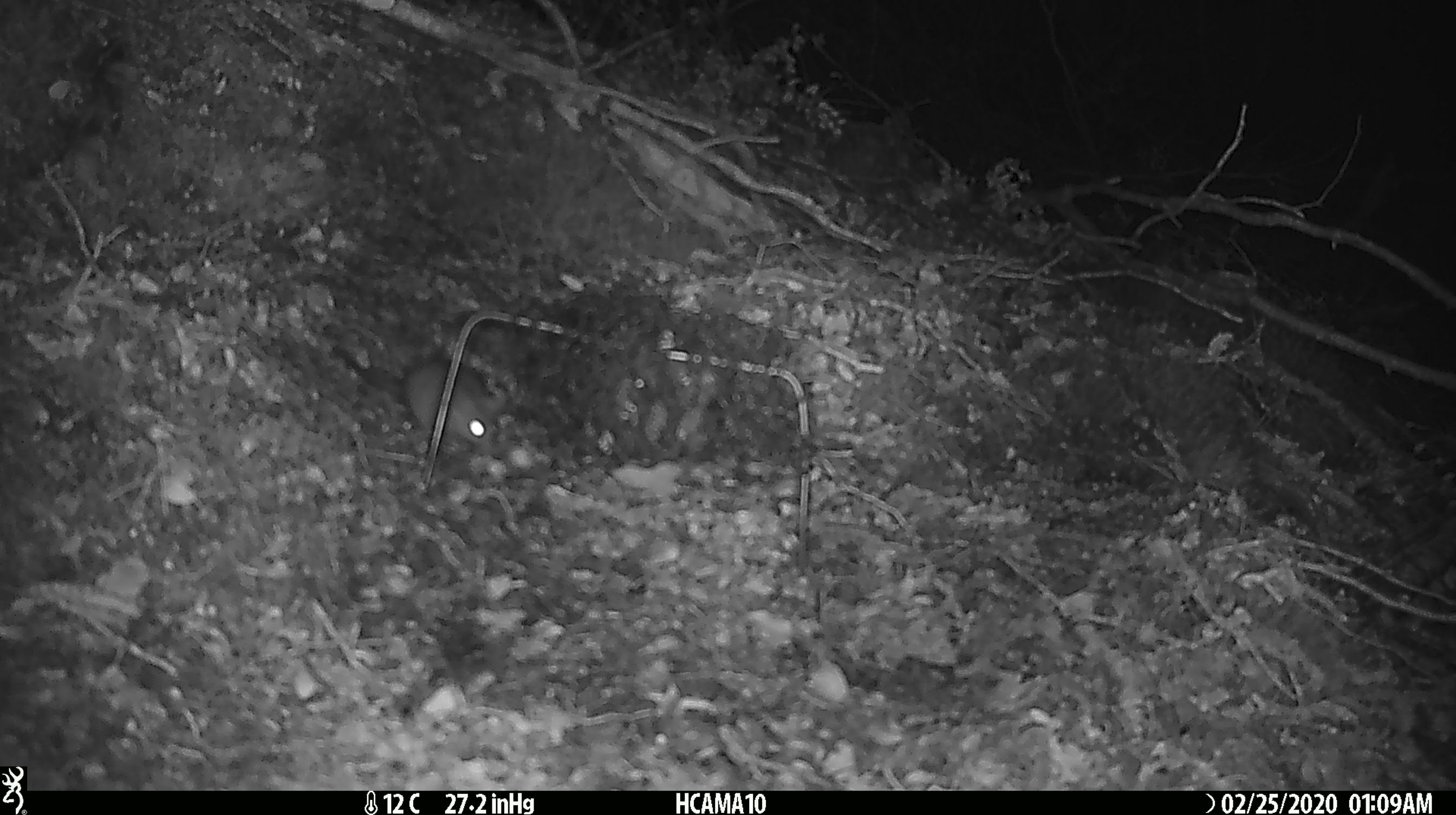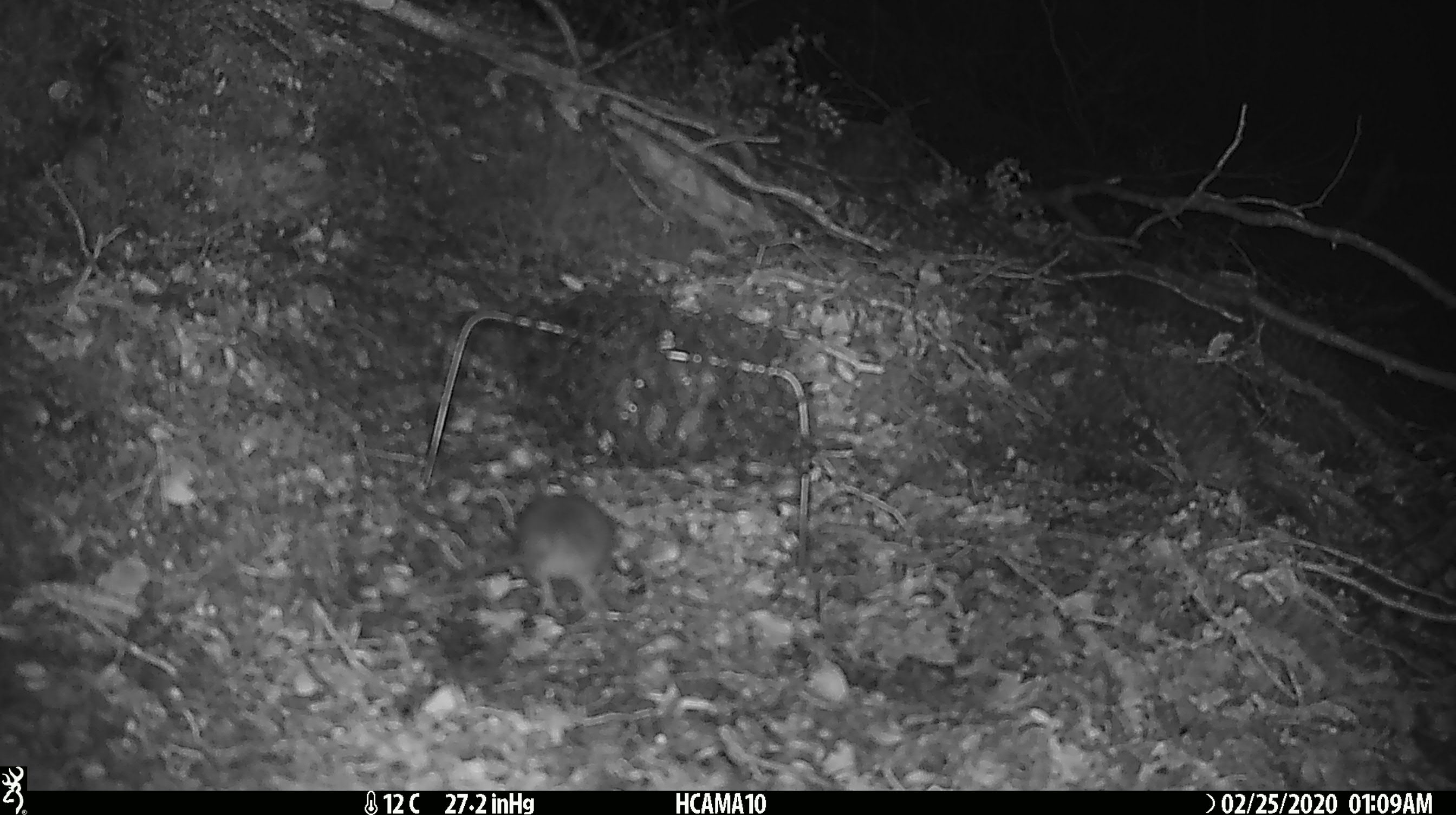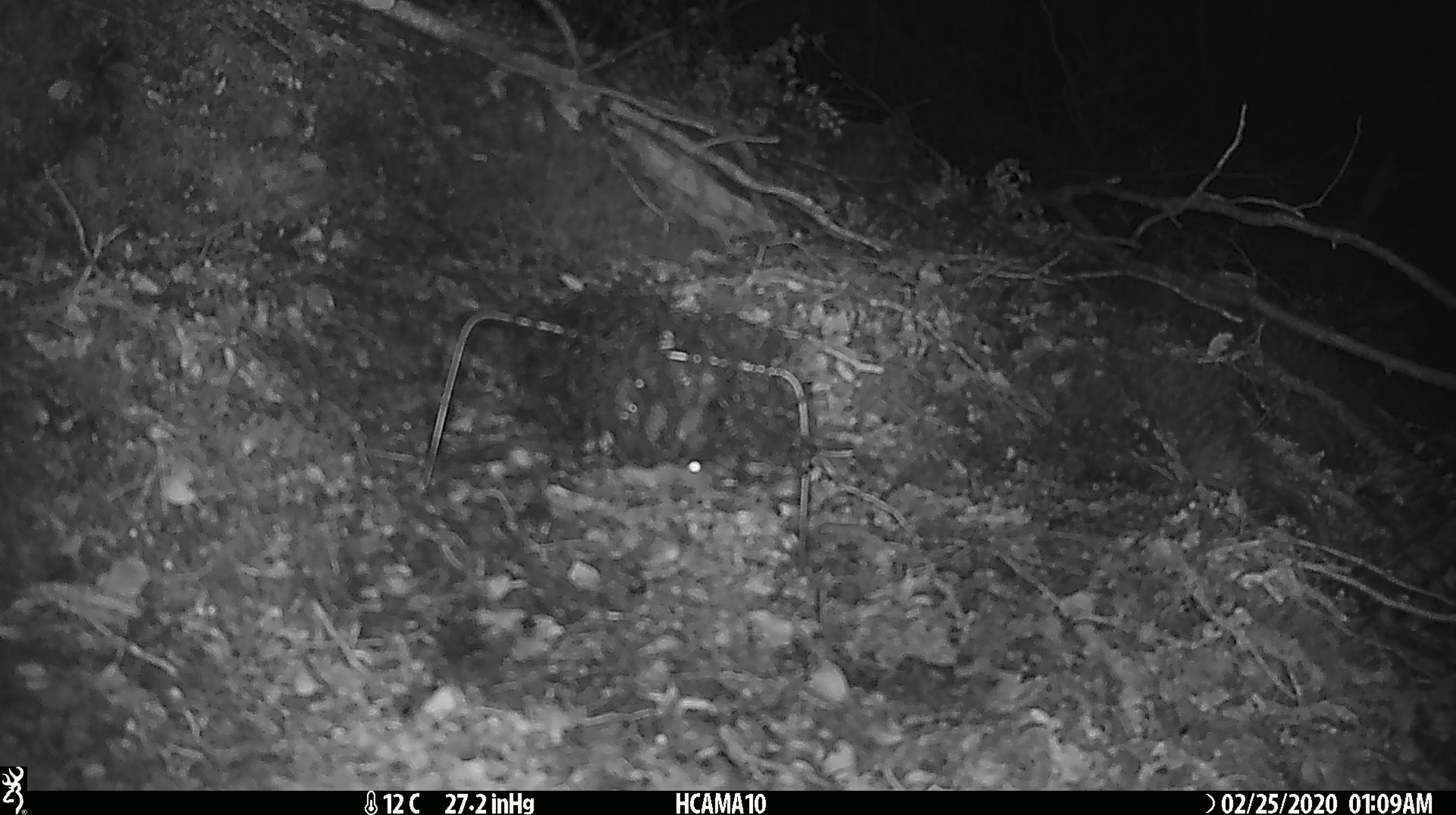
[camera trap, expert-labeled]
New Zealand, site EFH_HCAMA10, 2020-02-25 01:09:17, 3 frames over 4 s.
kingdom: Animalia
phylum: Chordata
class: Mammalia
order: Rodentia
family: Muridae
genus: Mus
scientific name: Mus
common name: mouse